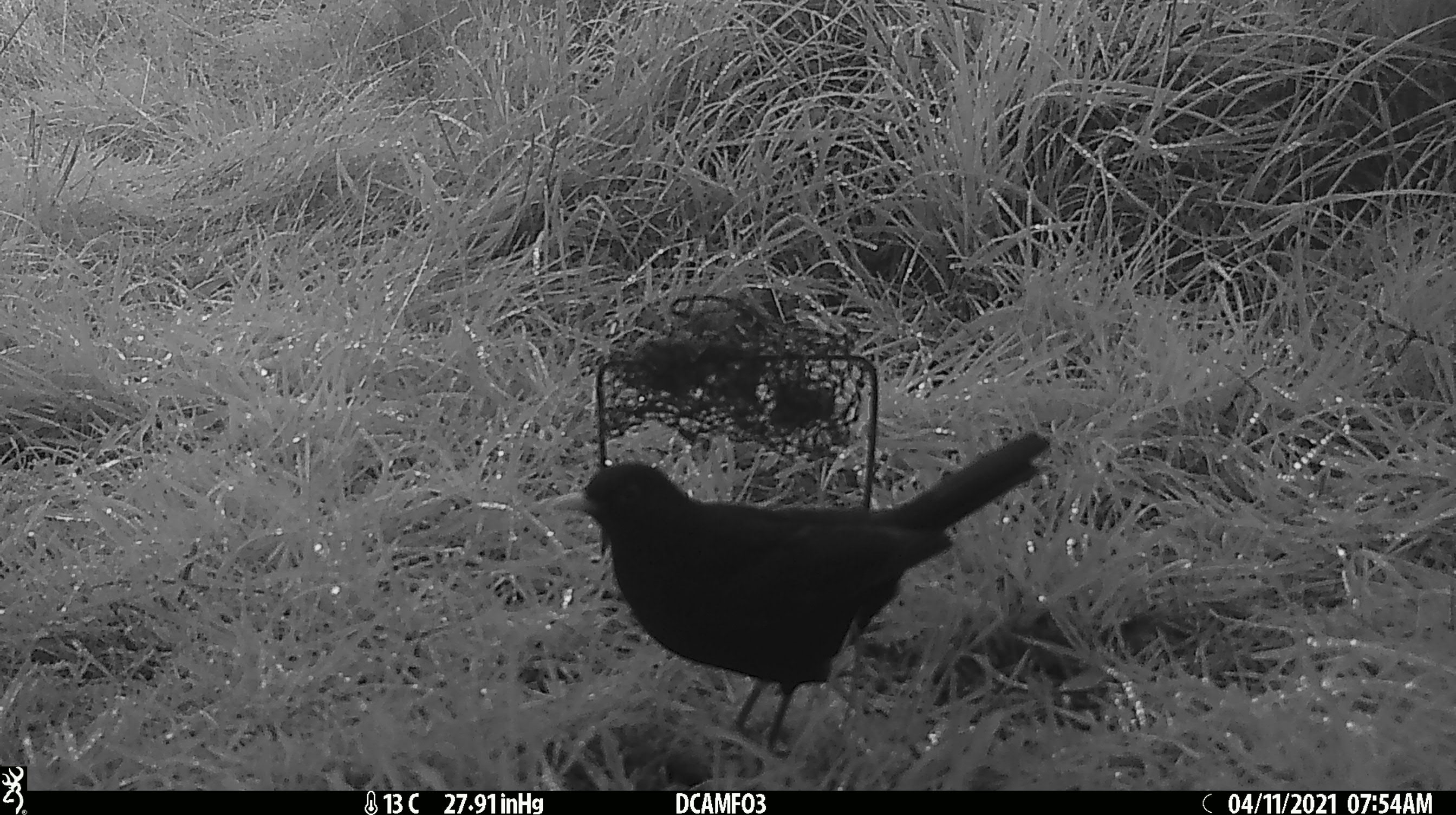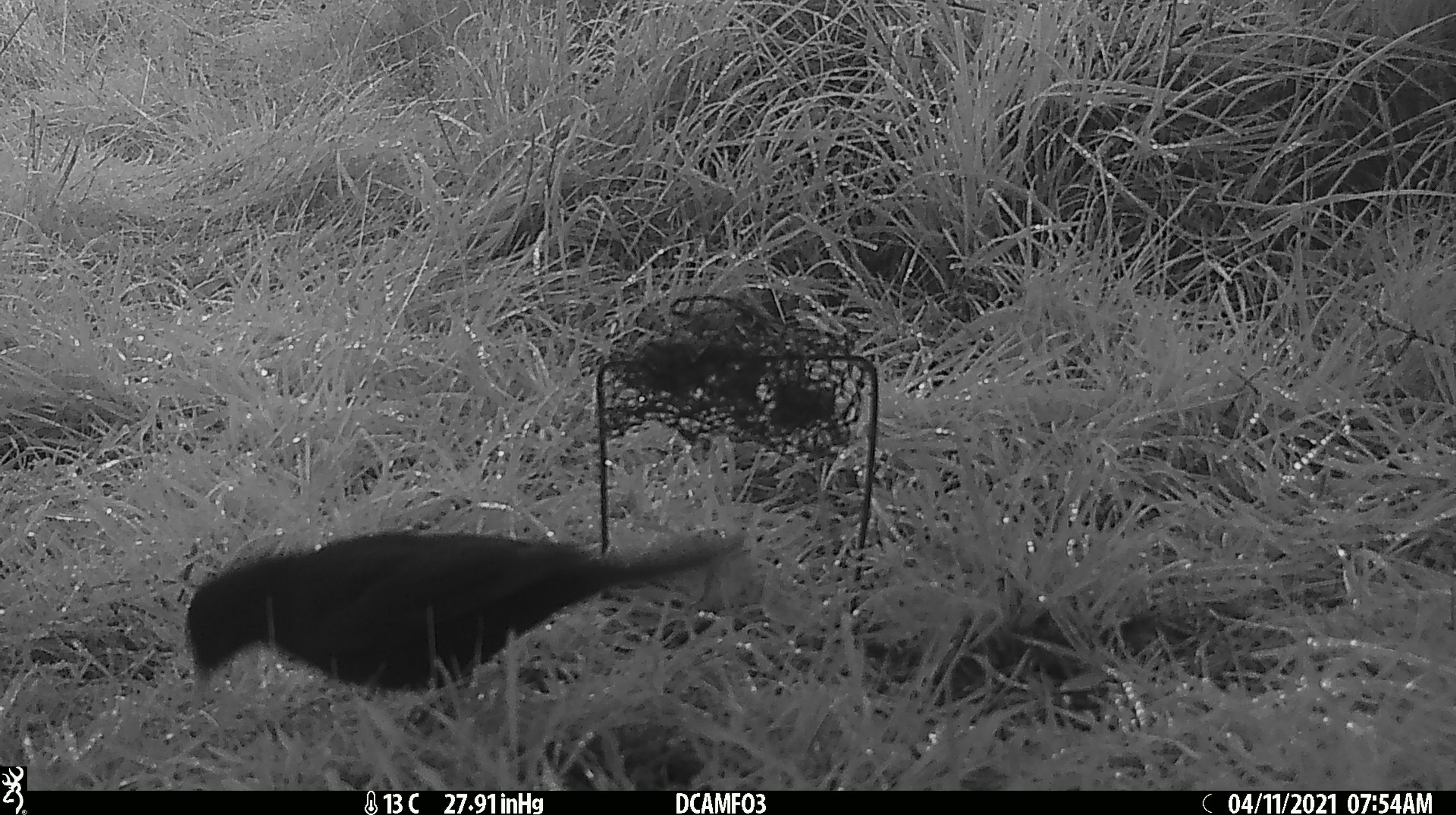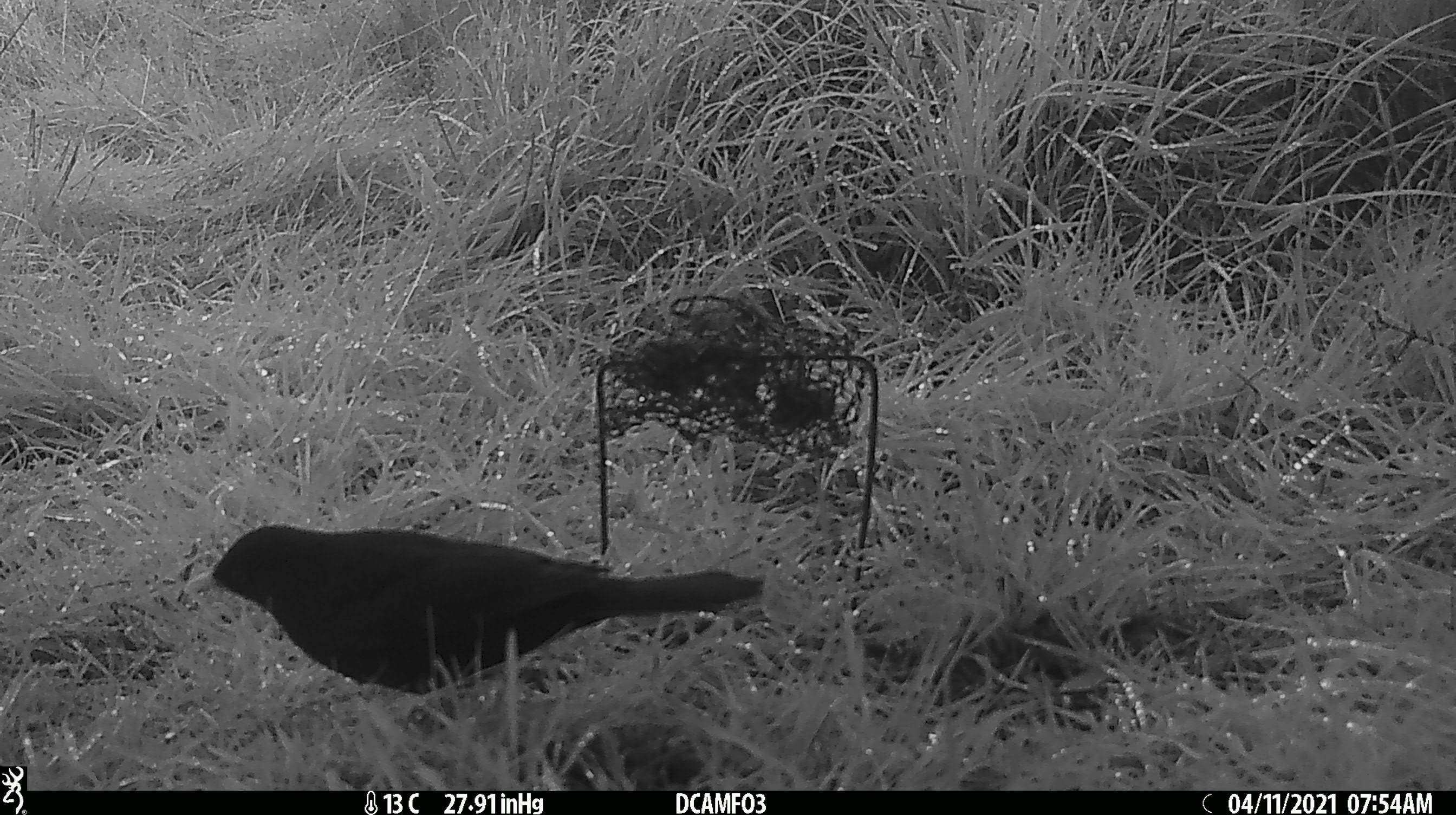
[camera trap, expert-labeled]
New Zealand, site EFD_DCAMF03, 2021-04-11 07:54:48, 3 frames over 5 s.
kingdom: Animalia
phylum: Chordata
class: Aves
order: Passeriformes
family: Turdidae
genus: Turdus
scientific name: Turdus merula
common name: eurasian blackbird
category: blackbird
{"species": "blackbird (eurasian blackbird) (Turdus merula)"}